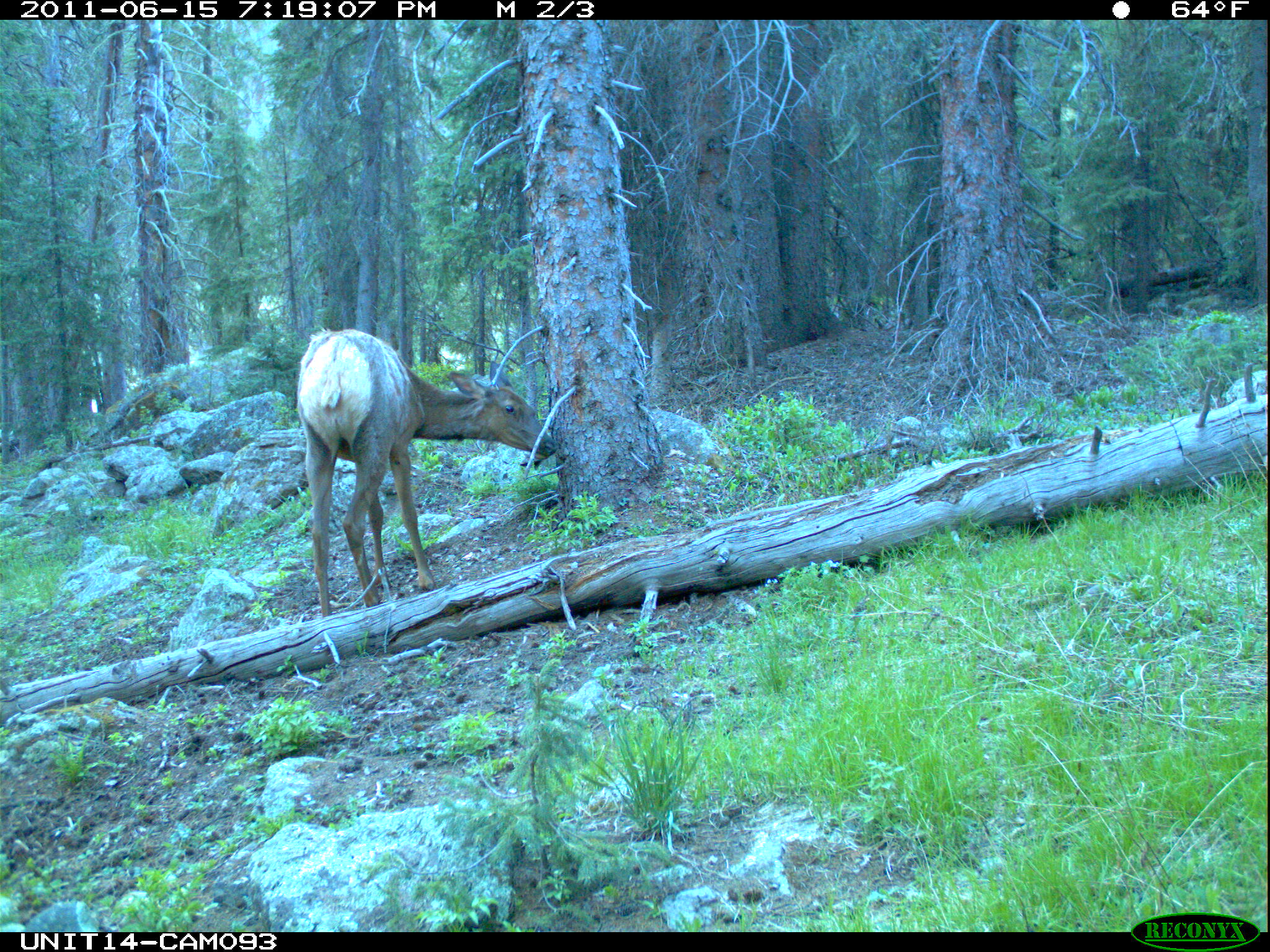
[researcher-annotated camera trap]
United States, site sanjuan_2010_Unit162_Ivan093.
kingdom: Animalia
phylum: Chordata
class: Mammalia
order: Artiodactyla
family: Cervidae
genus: Cervus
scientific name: Cervus elaphus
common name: red deer